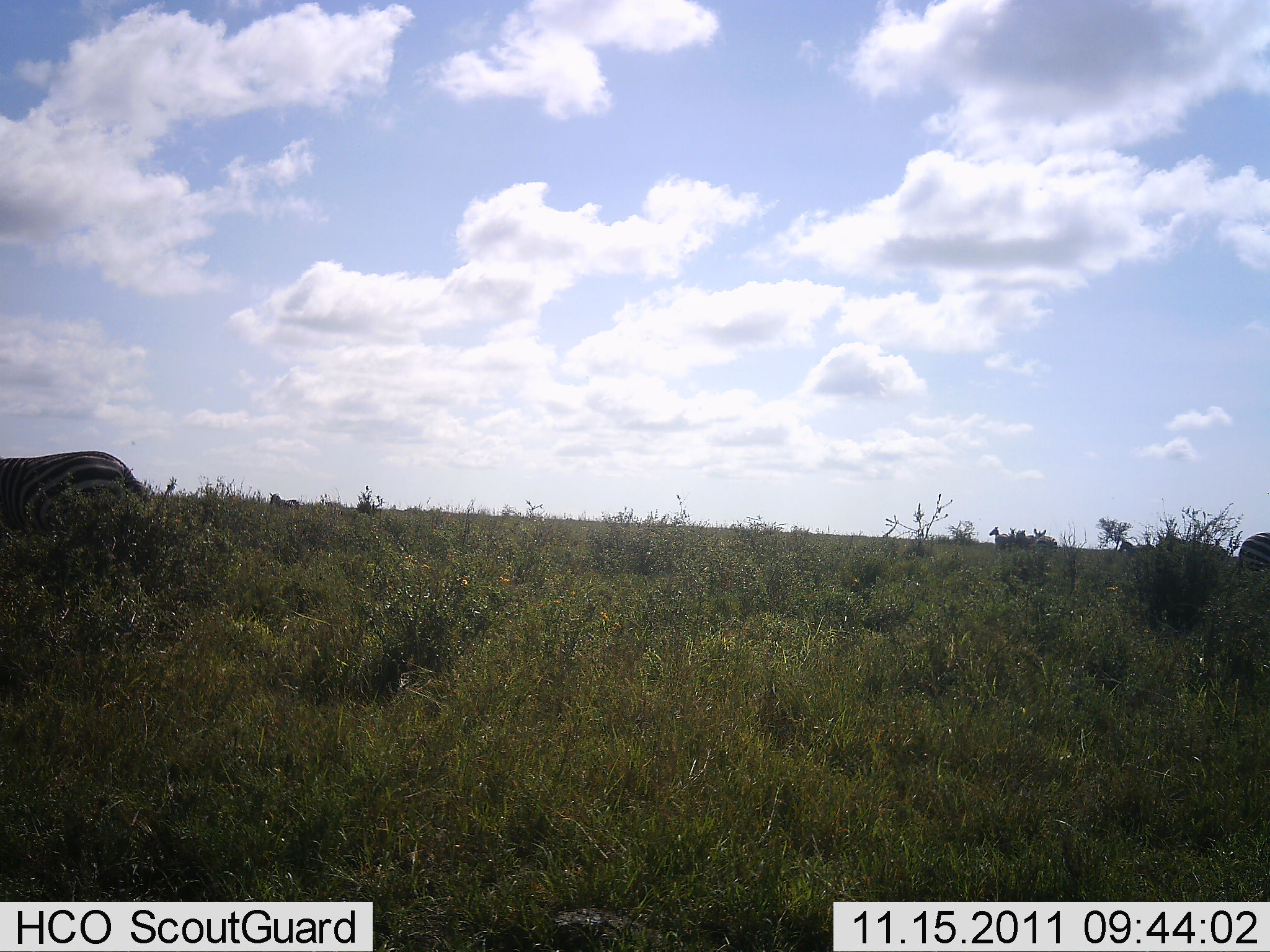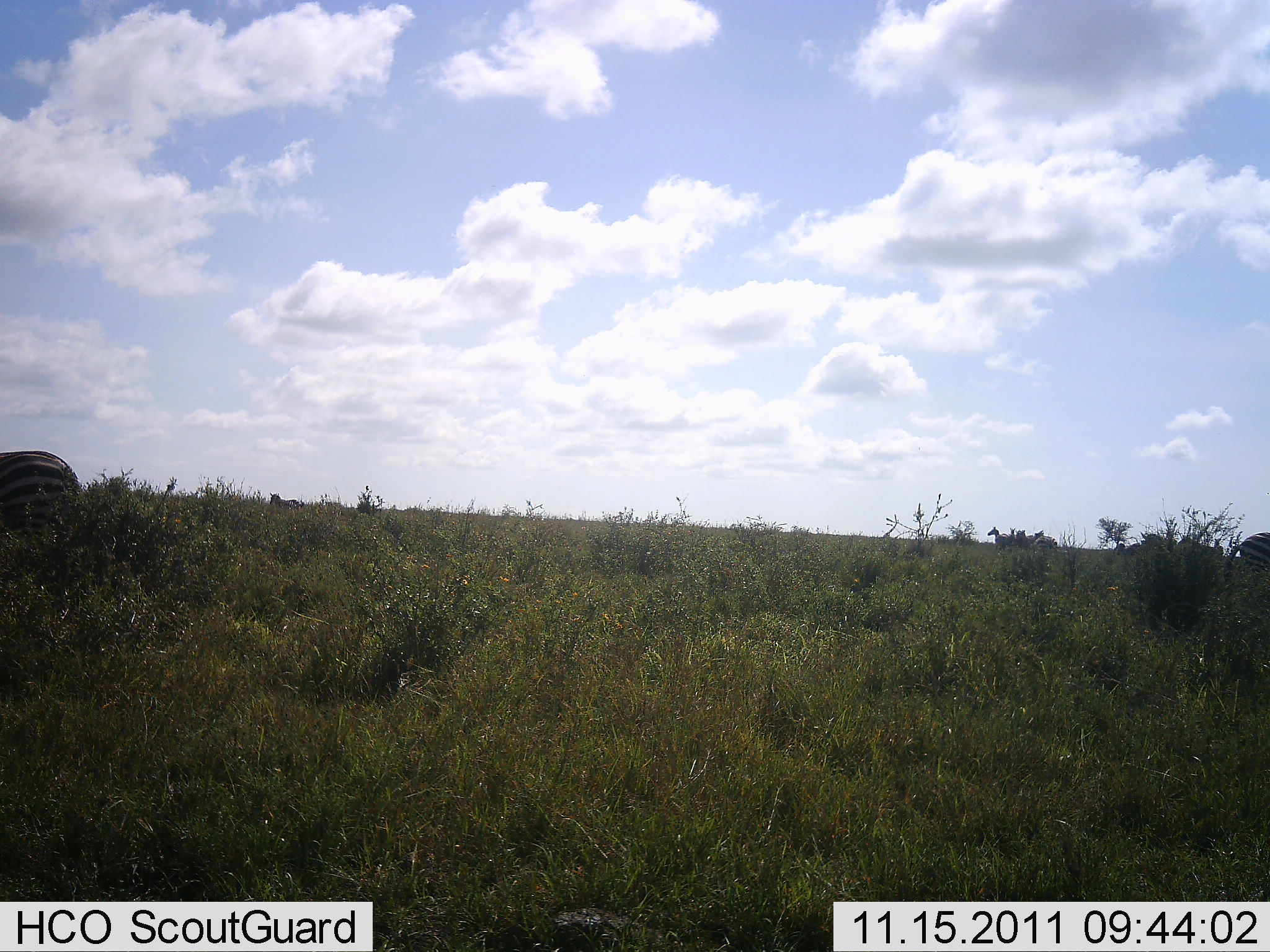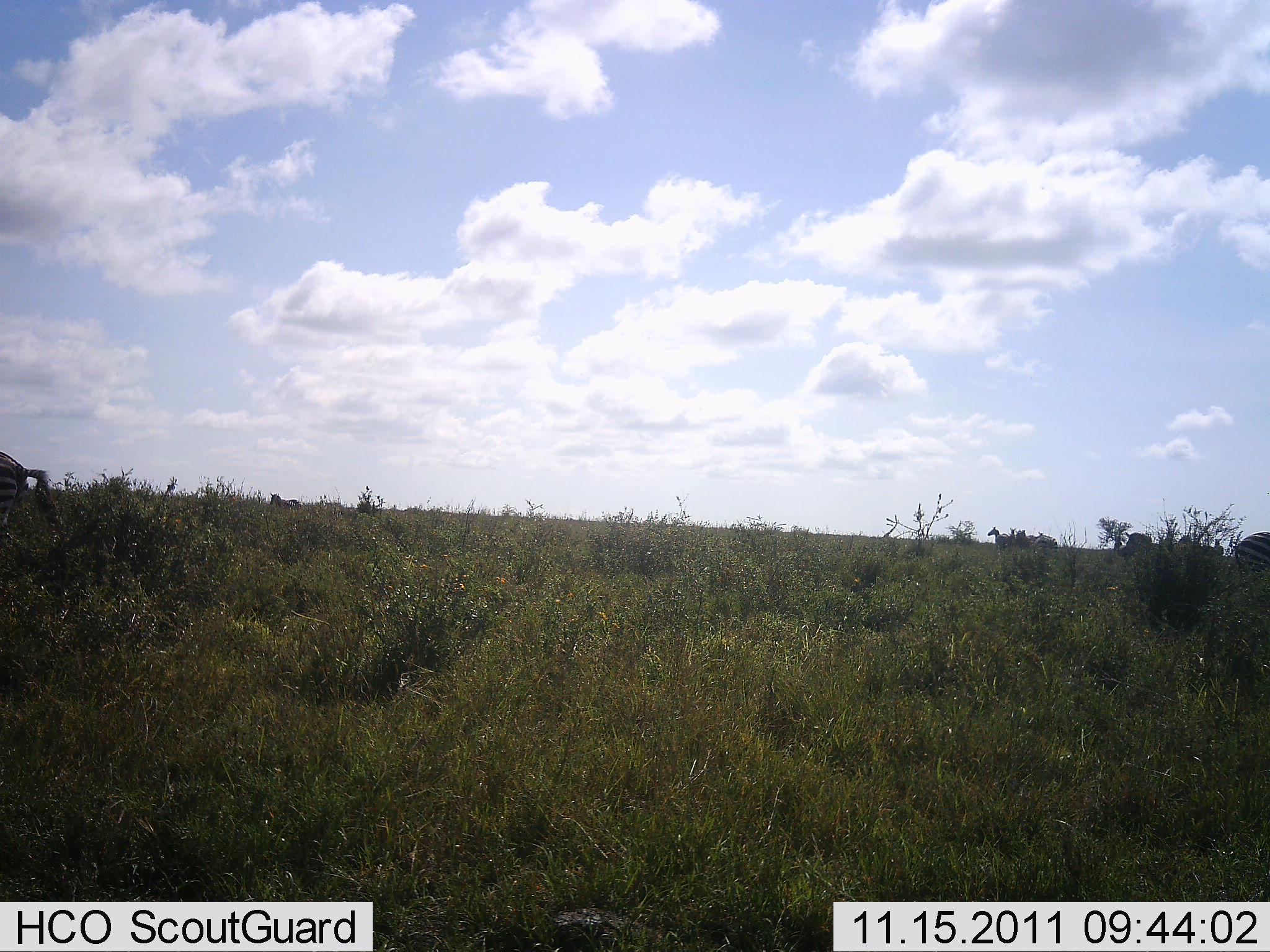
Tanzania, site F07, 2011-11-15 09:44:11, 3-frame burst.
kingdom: Animalia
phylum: Chordata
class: Mammalia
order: Perissodactyla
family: Equidae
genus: Equus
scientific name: Equus quagga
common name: plains zebra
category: zebra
Zebra (plains zebra) (Equus quagga), count 6. Behavior (volunteer vote fractions): standing 50%, resting 0%, moving 90%, interacting 0%. Young present (vote fraction): 0%. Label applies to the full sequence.